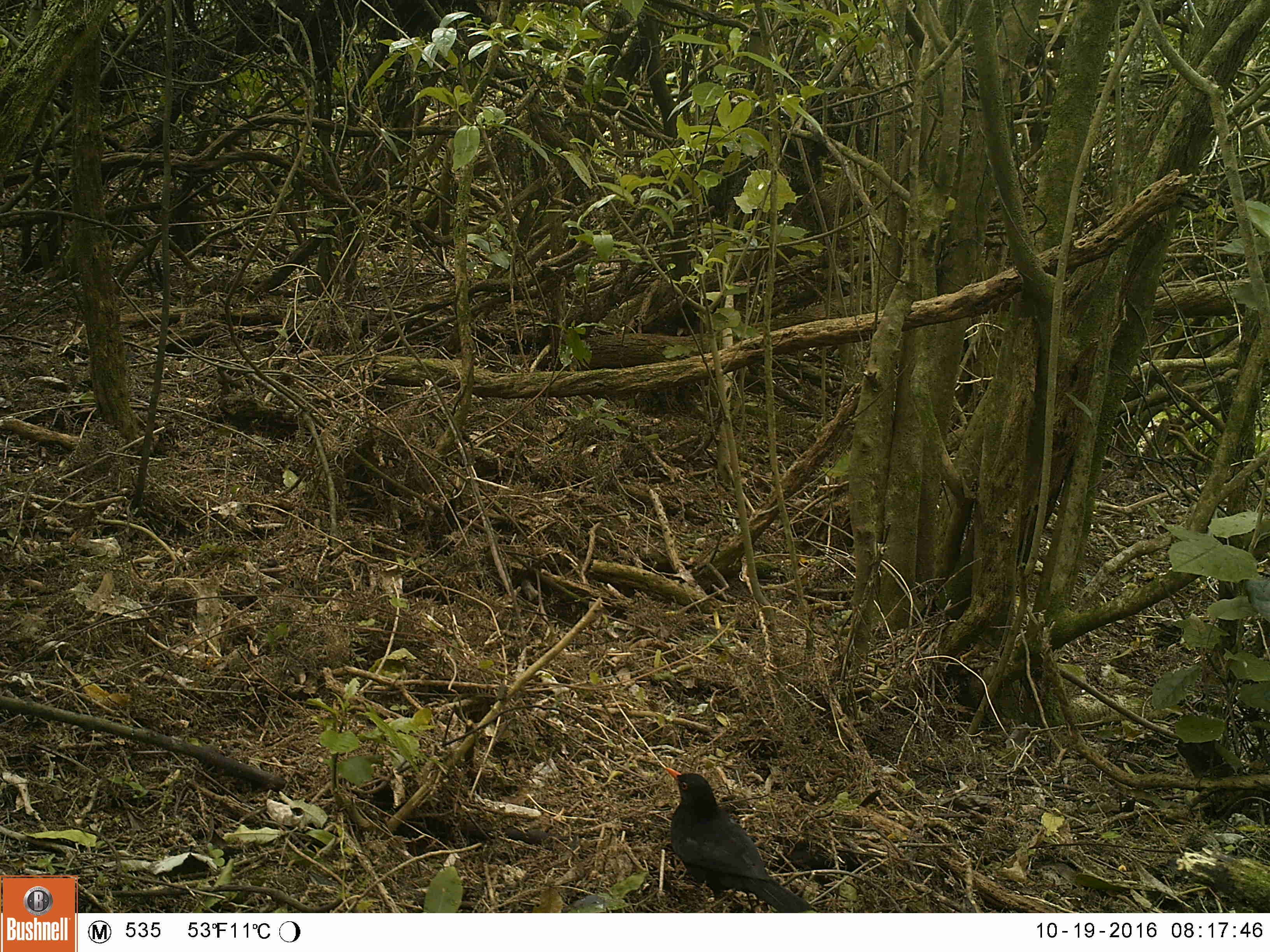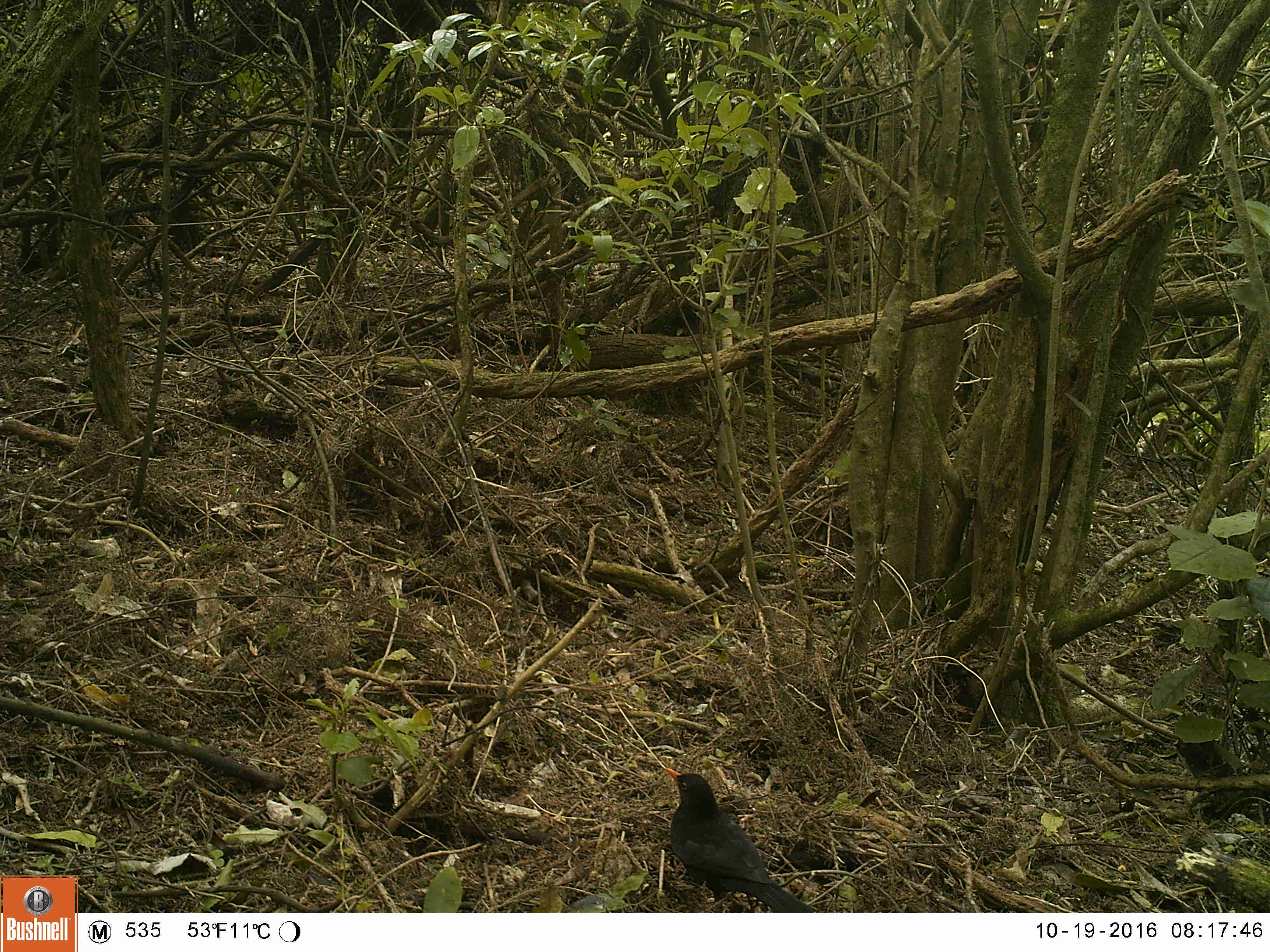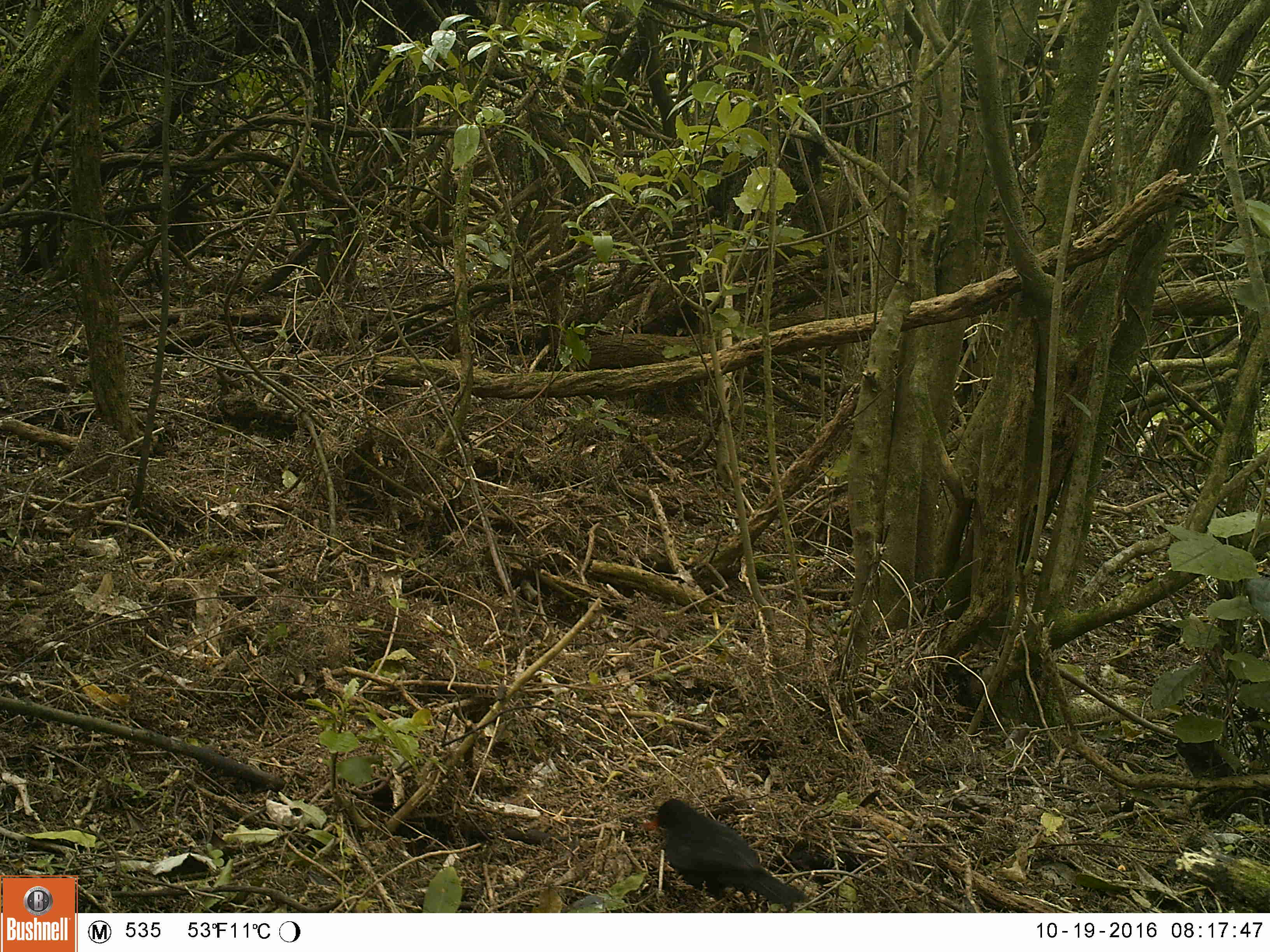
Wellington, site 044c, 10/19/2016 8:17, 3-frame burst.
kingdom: Animalia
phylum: Chordata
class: Aves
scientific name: Aves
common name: bird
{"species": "bird (Aves)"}